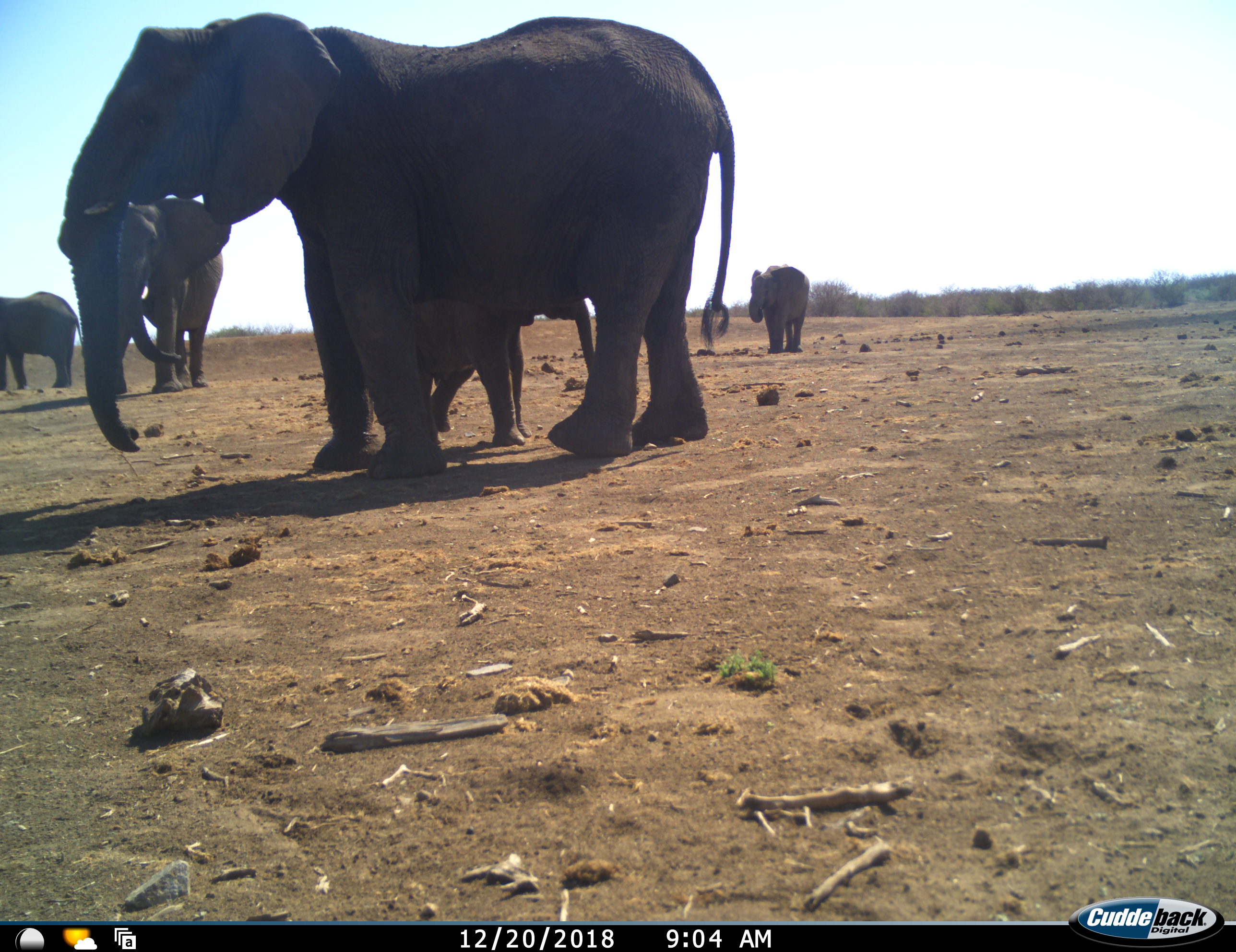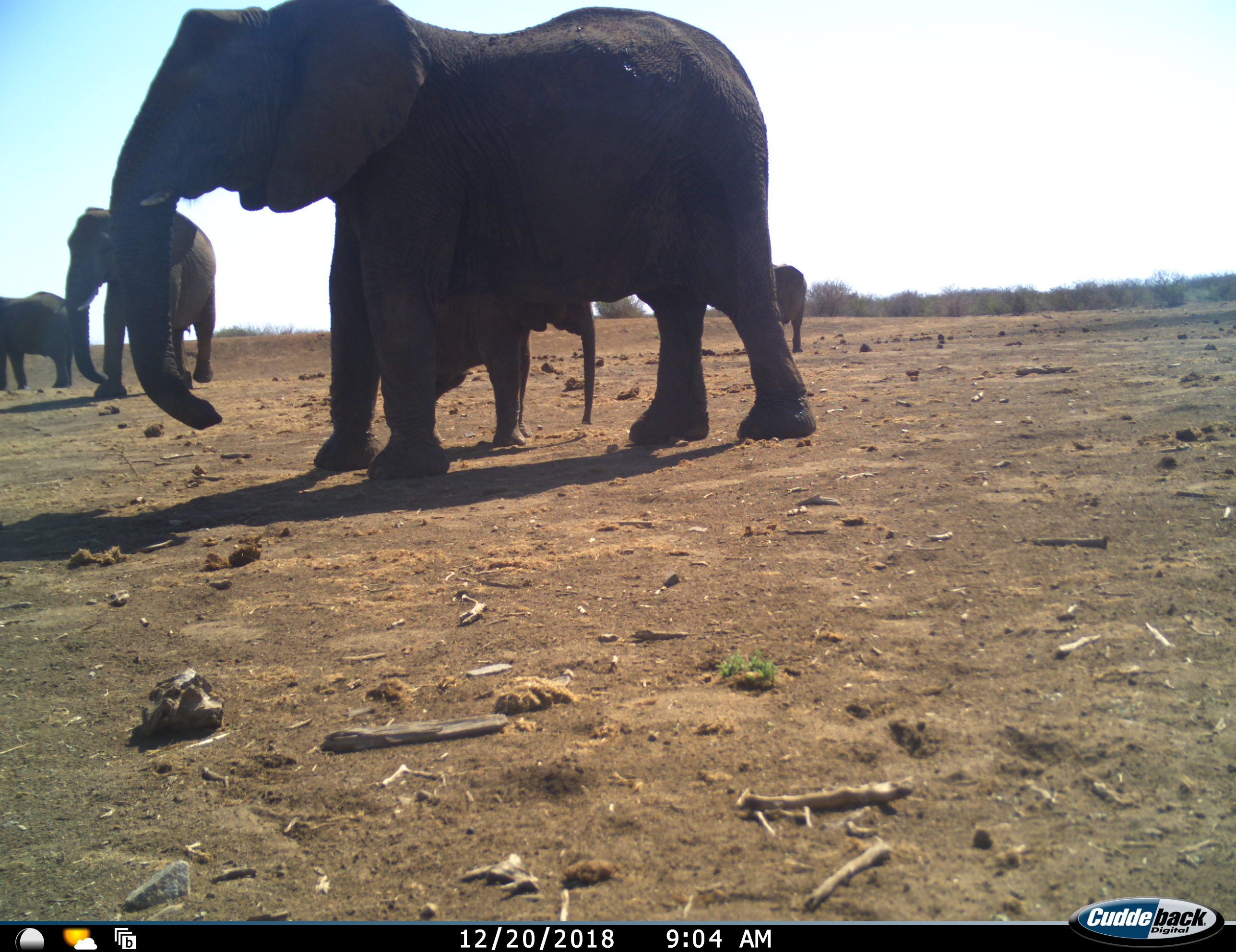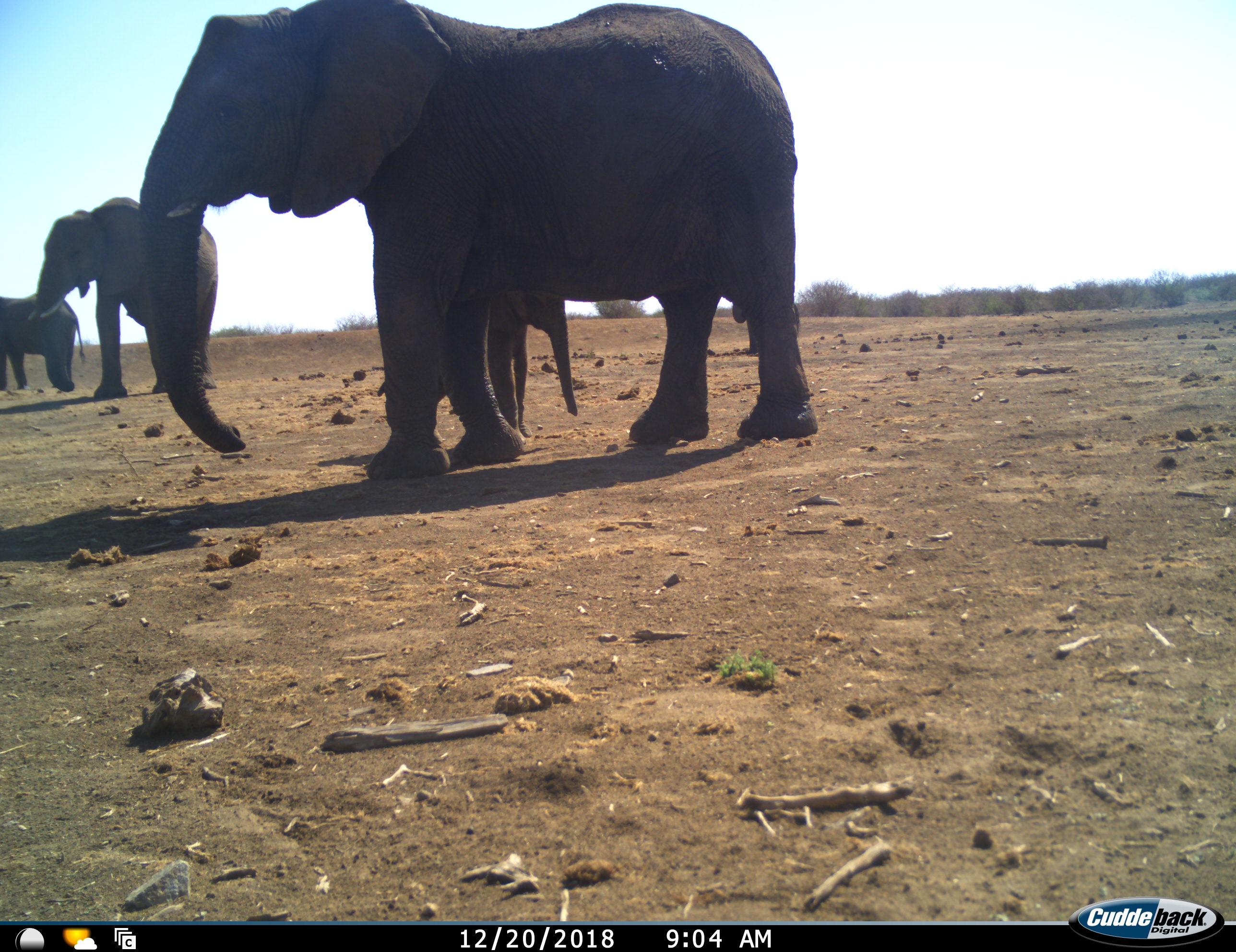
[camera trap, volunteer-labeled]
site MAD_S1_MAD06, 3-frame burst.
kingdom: Animalia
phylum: Chordata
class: Mammalia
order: Proboscidea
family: Elephantidae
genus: Loxodonta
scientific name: Loxodonta africana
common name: african bush elephant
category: elephant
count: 5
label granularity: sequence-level